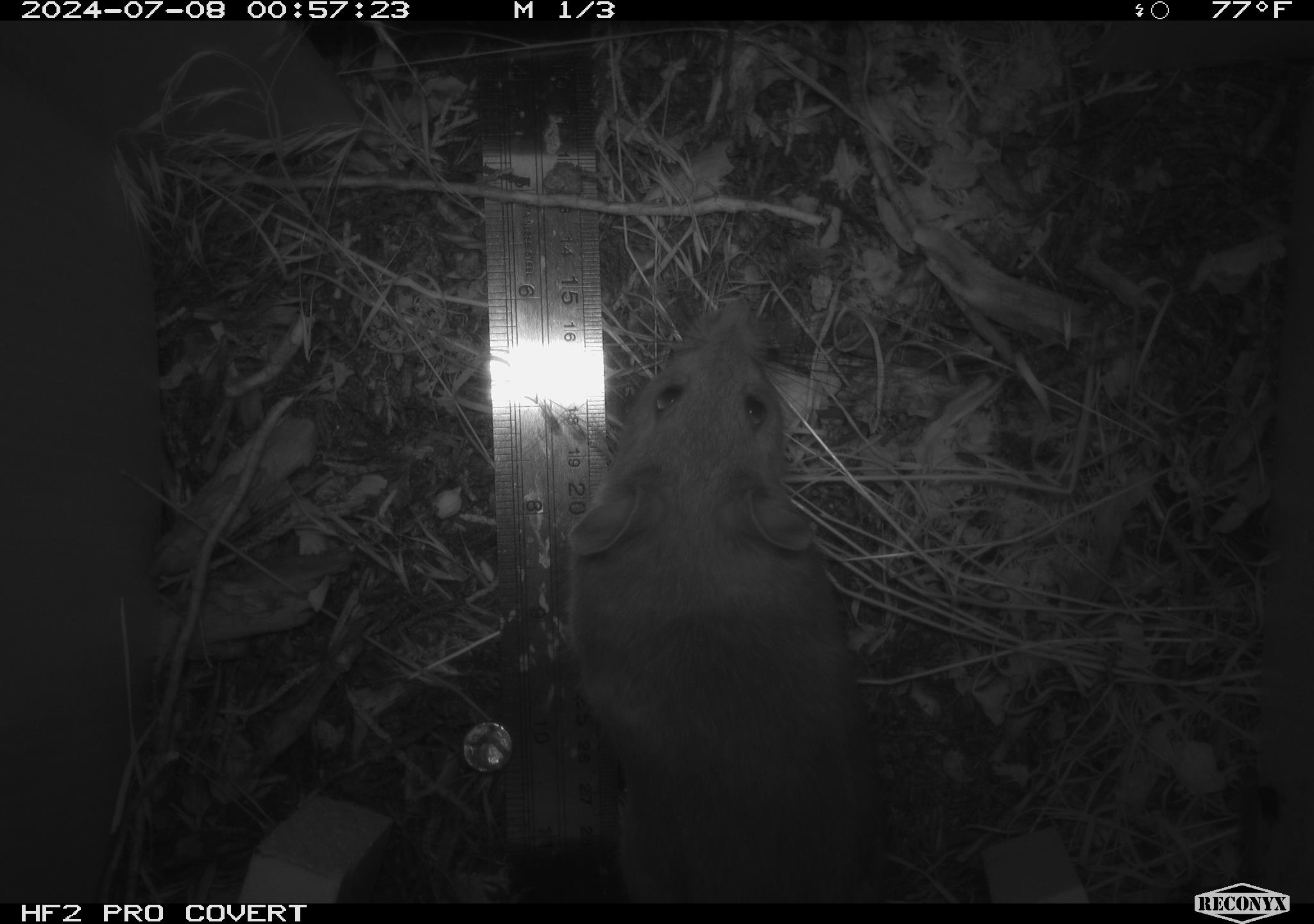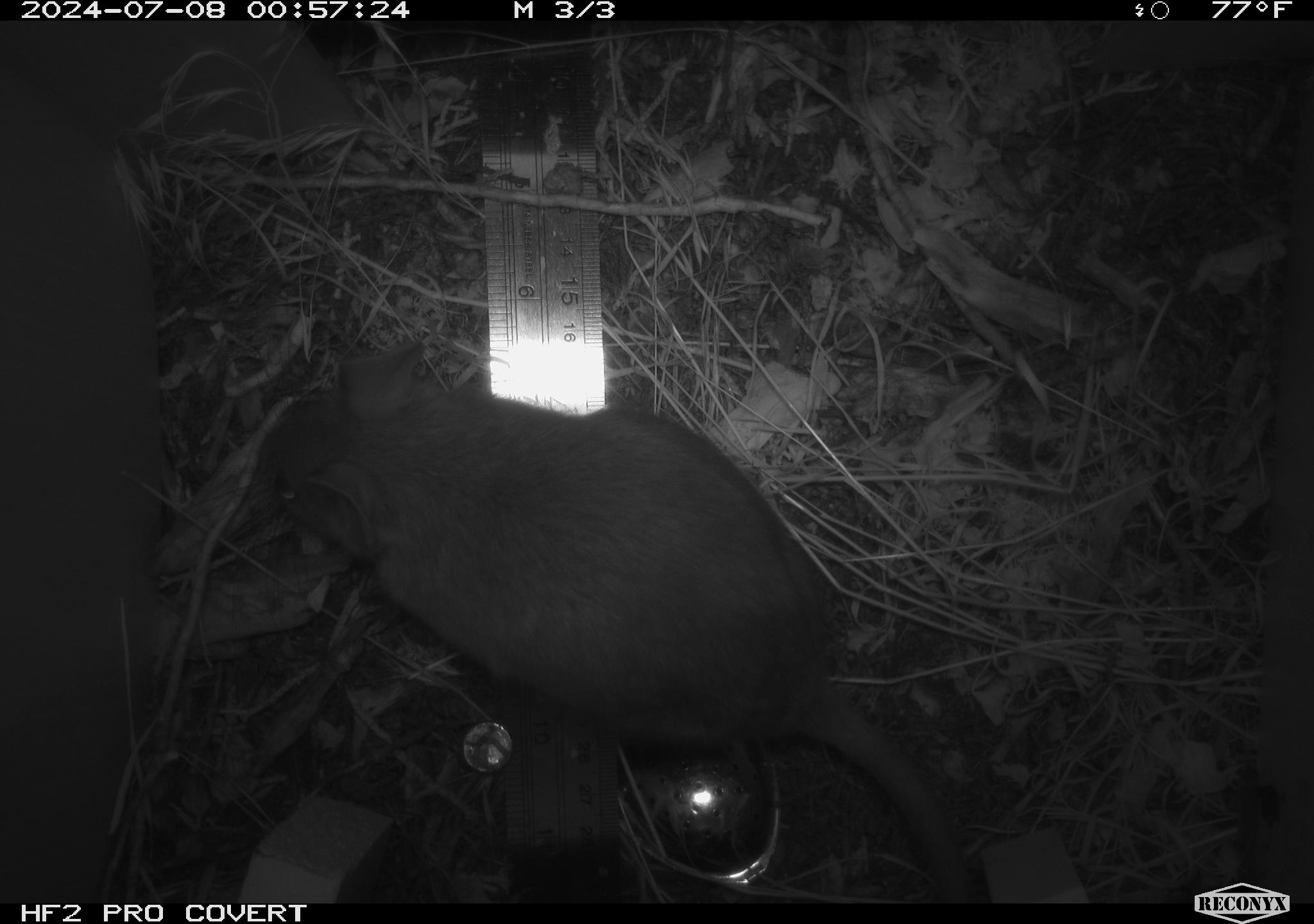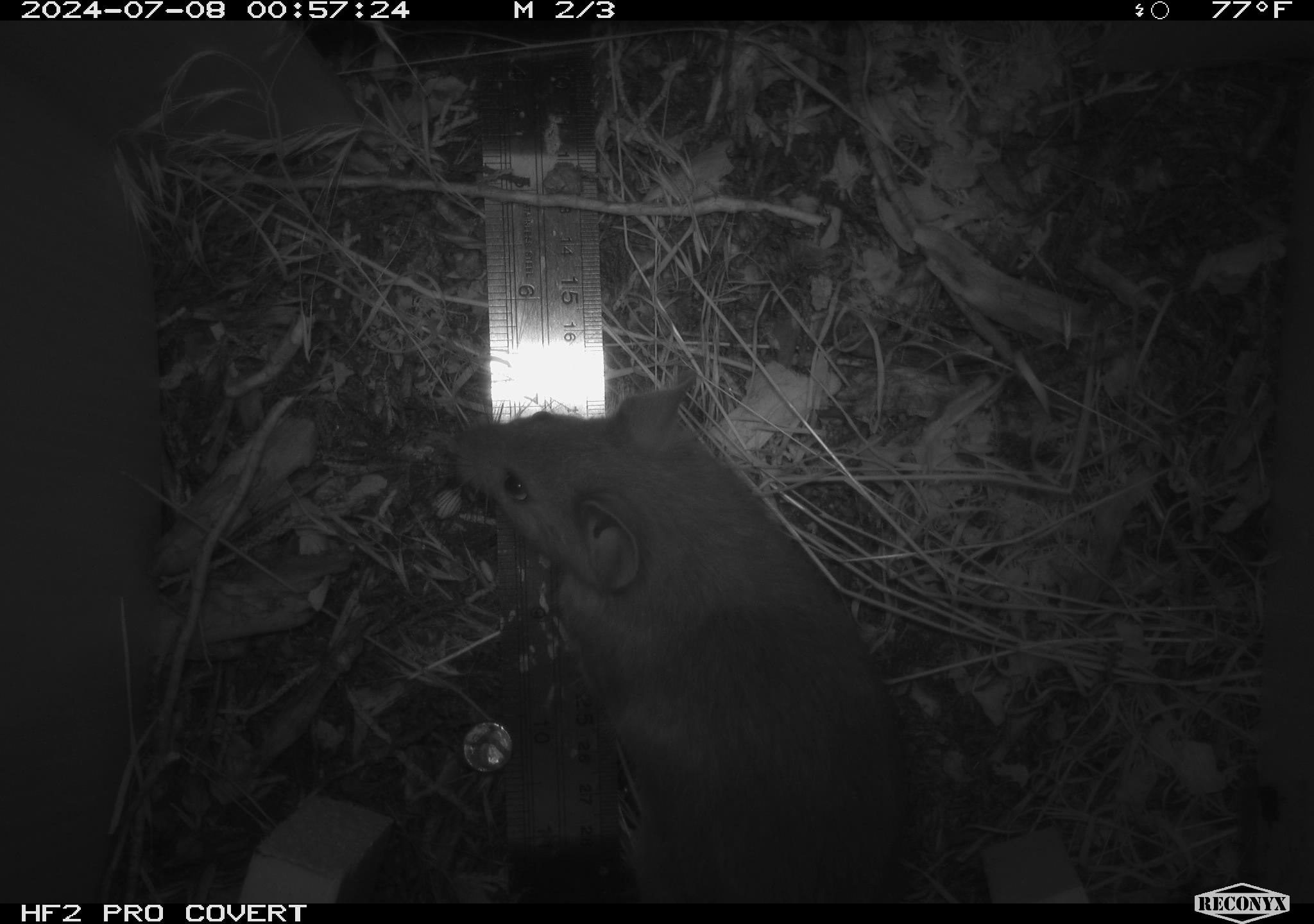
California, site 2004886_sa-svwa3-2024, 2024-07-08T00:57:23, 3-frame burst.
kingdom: Animalia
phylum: Chordata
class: Mammalia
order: Rodentia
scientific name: Rodentia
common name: woodrat or rat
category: woodrat or rat species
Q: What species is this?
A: Woodrat or rat species (woodrat or rat) (Rodentia).